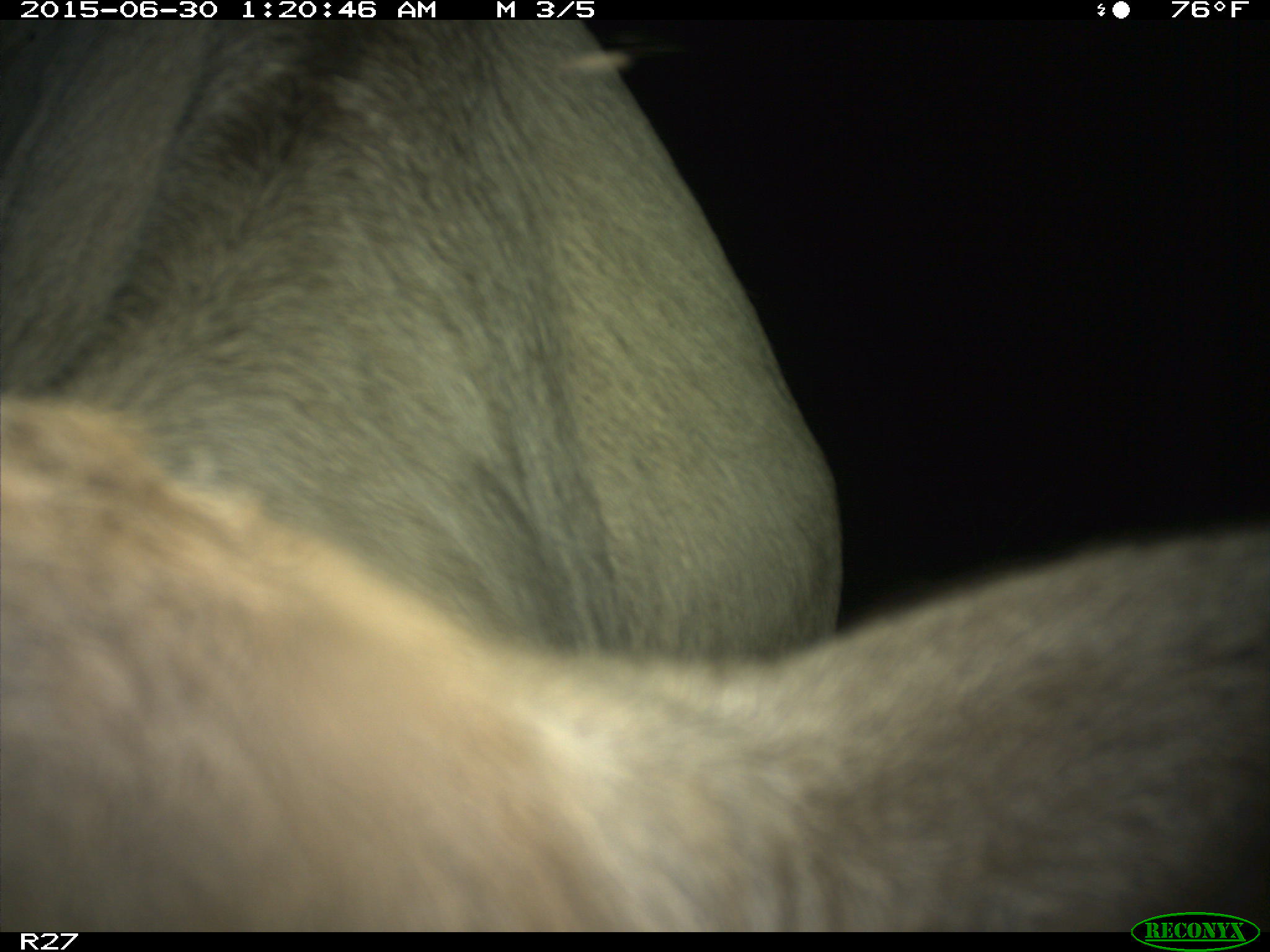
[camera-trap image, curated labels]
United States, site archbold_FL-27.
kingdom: Animalia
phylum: Chordata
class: Mammalia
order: Artiodactyla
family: Bovidae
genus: Bos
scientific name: Bos taurus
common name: domestic cow